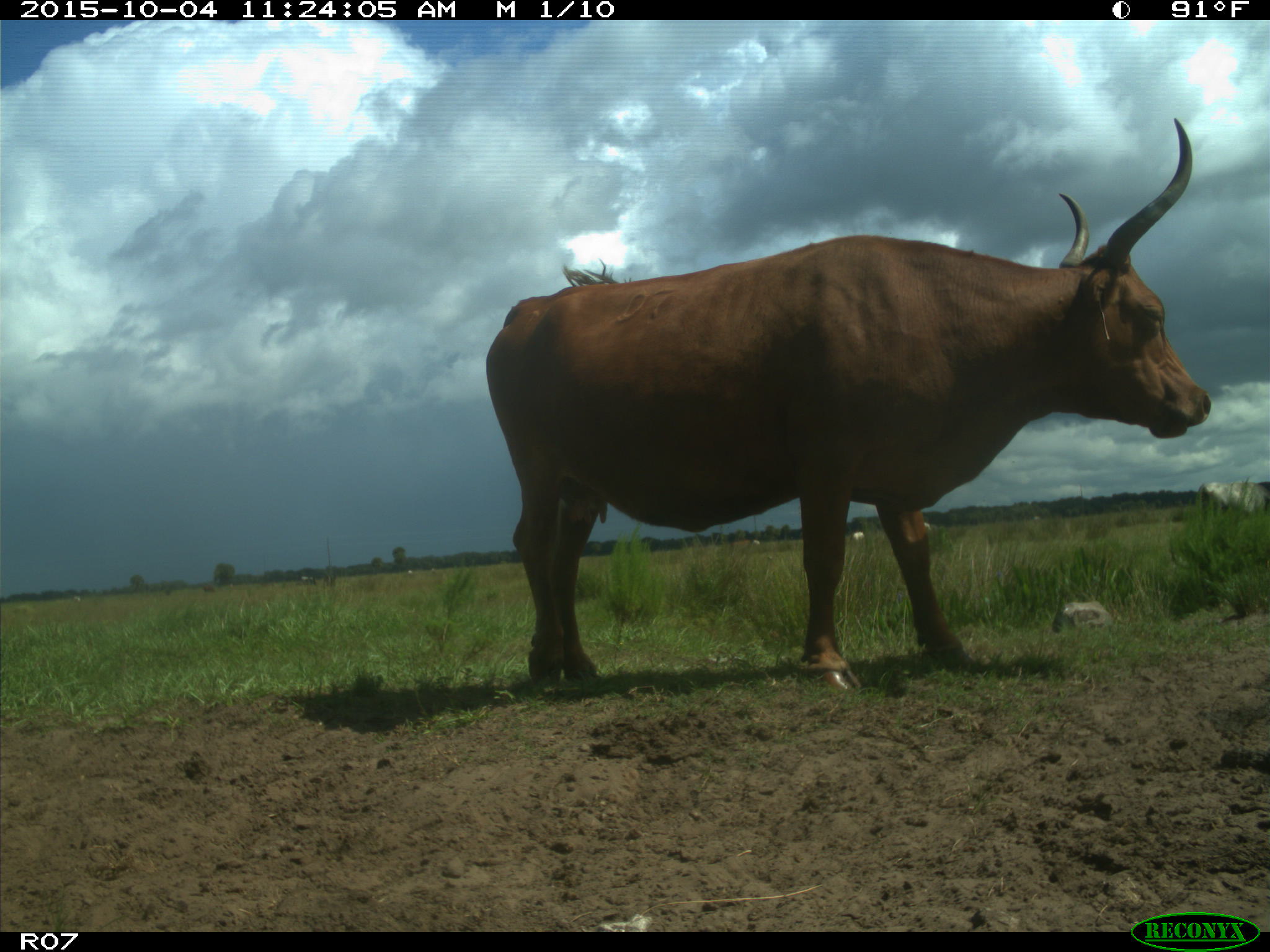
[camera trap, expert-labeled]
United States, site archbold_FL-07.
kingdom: Animalia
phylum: Chordata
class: Mammalia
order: Artiodactyla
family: Bovidae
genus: Bos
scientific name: Bos taurus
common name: domestic cow